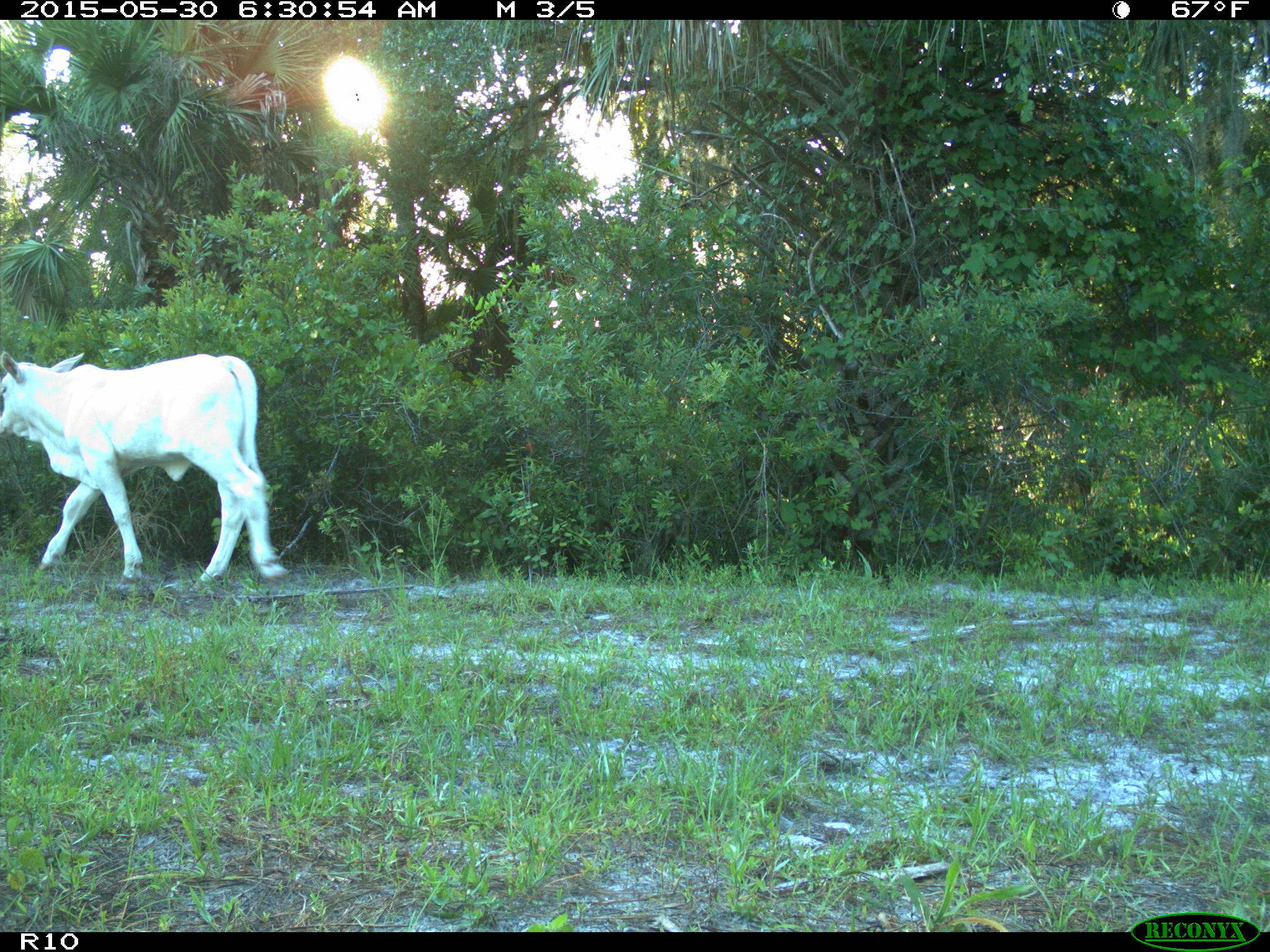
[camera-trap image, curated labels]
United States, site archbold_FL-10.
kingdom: Animalia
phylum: Chordata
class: Mammalia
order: Artiodactyla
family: Bovidae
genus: Bos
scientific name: Bos taurus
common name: domestic cow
Bos taurus (domestic cow).